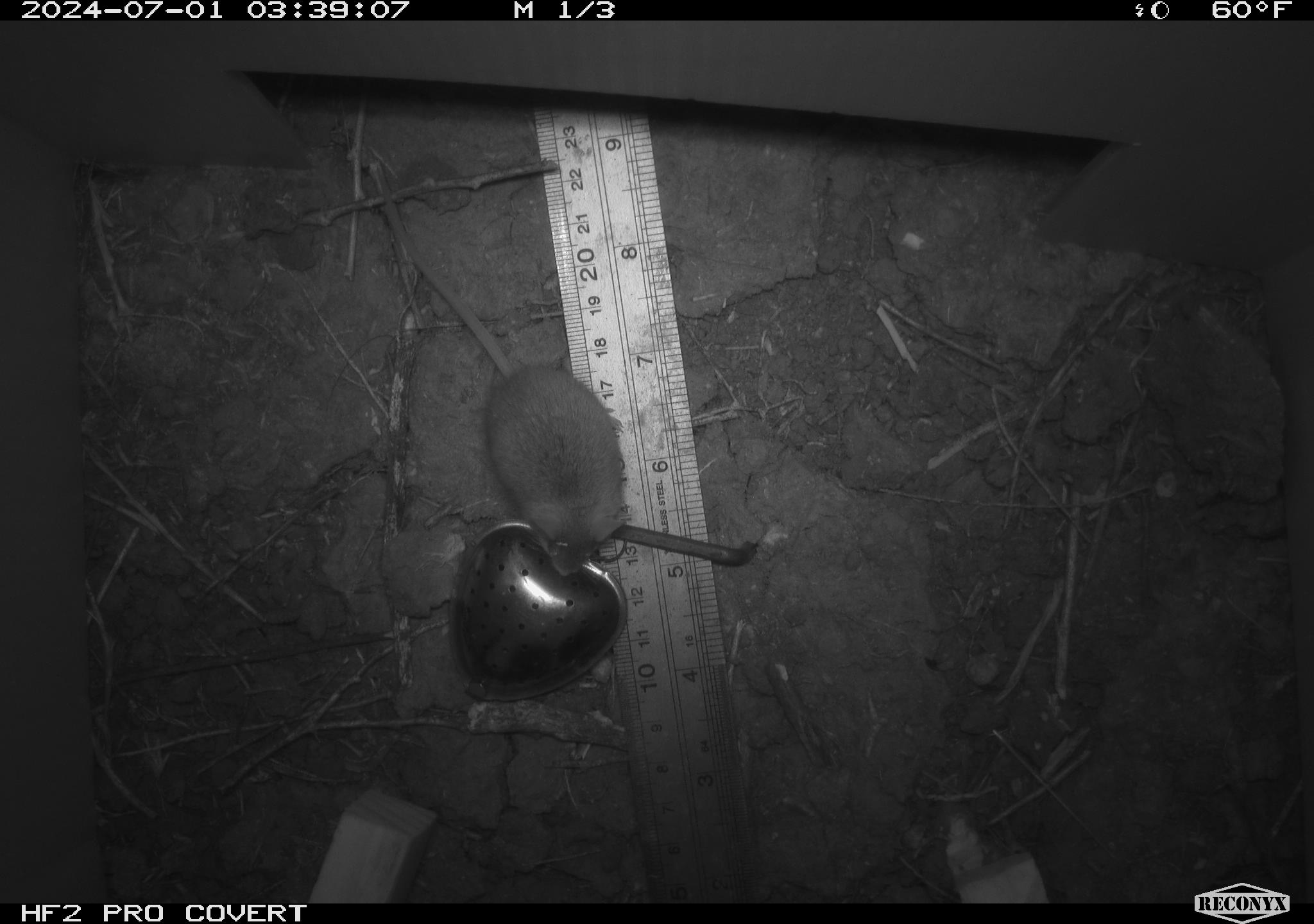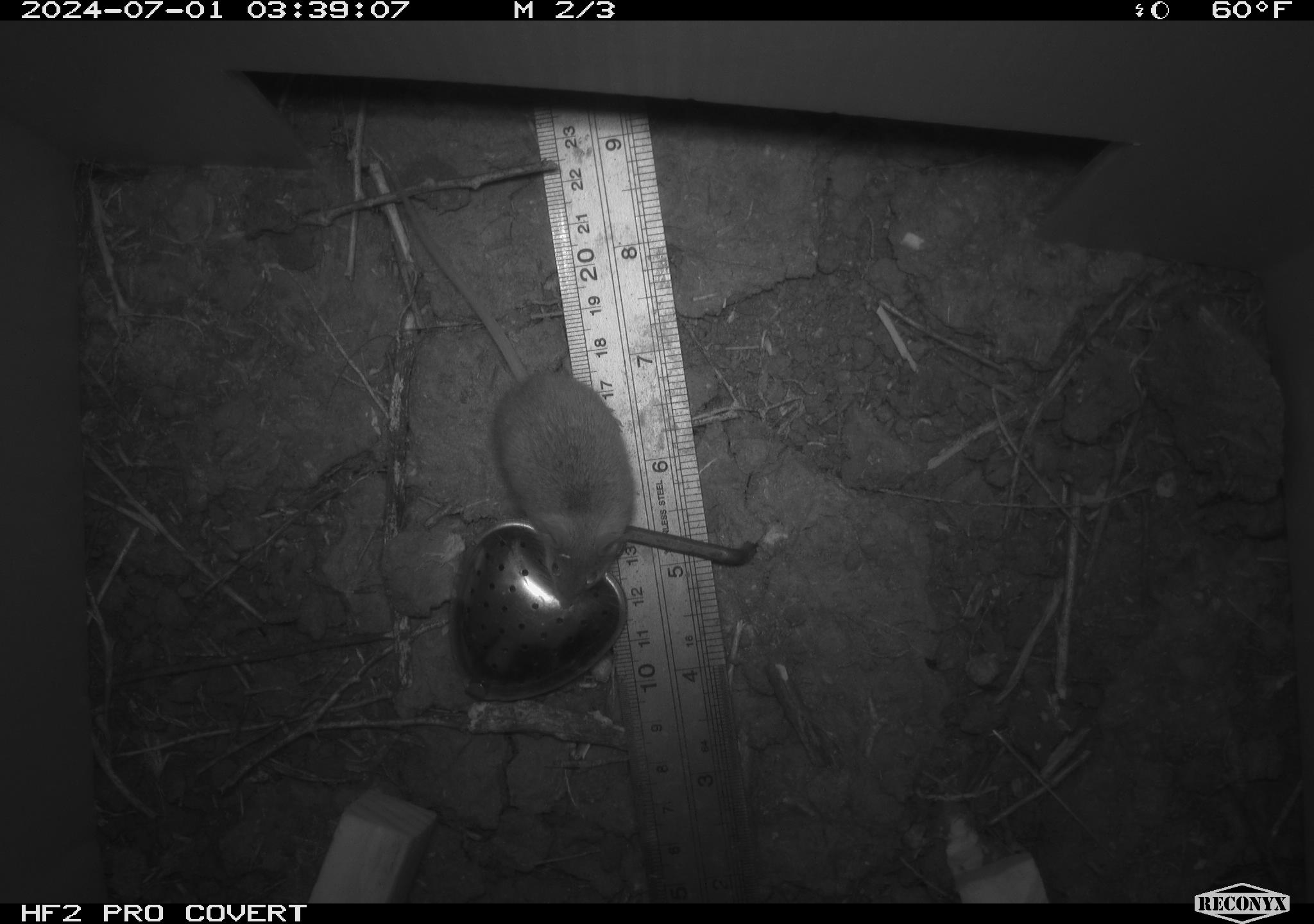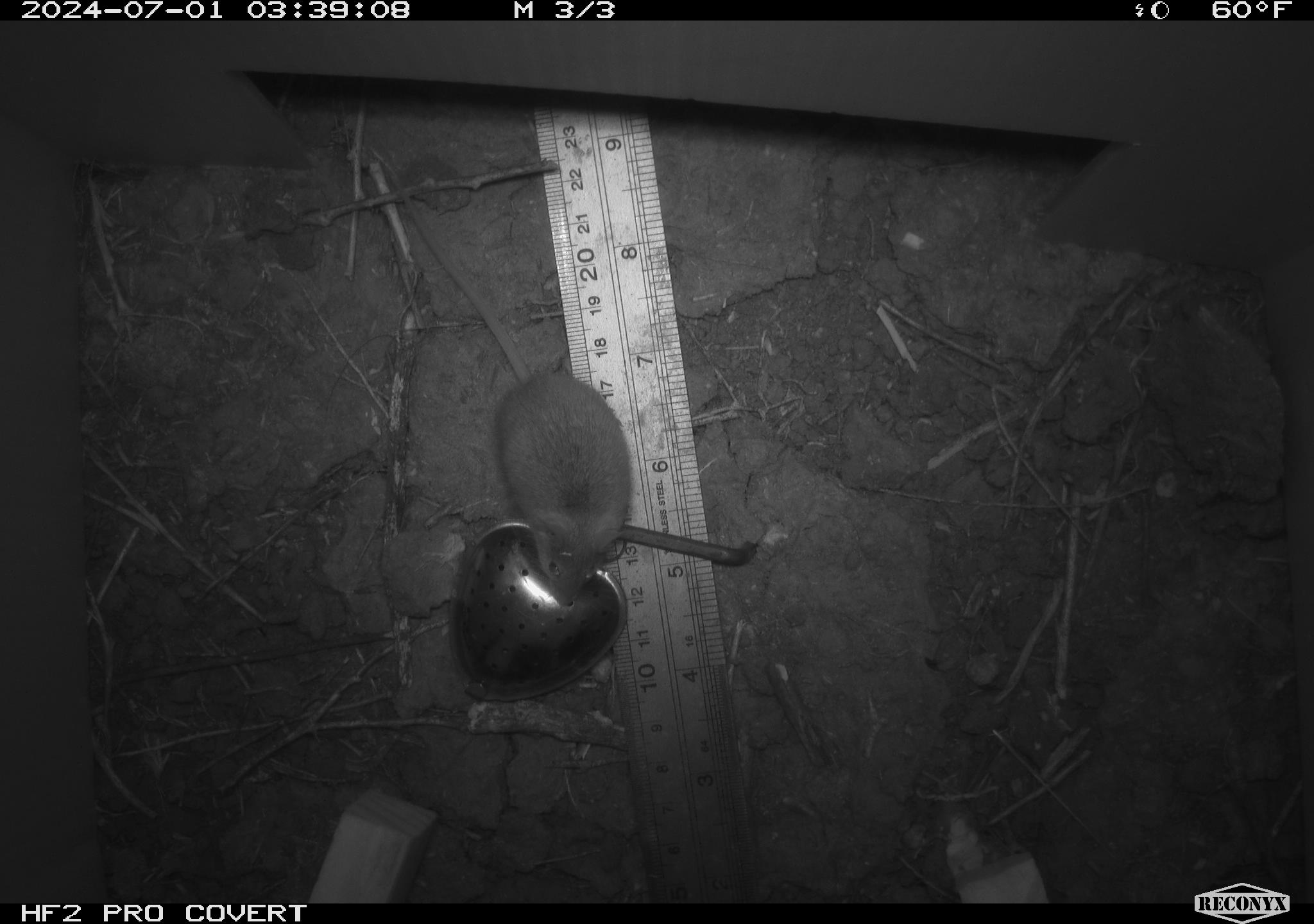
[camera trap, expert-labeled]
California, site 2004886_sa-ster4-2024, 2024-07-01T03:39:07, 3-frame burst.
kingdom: Animalia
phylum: Chordata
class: Mammalia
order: Rodentia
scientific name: Rodentia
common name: mouse species